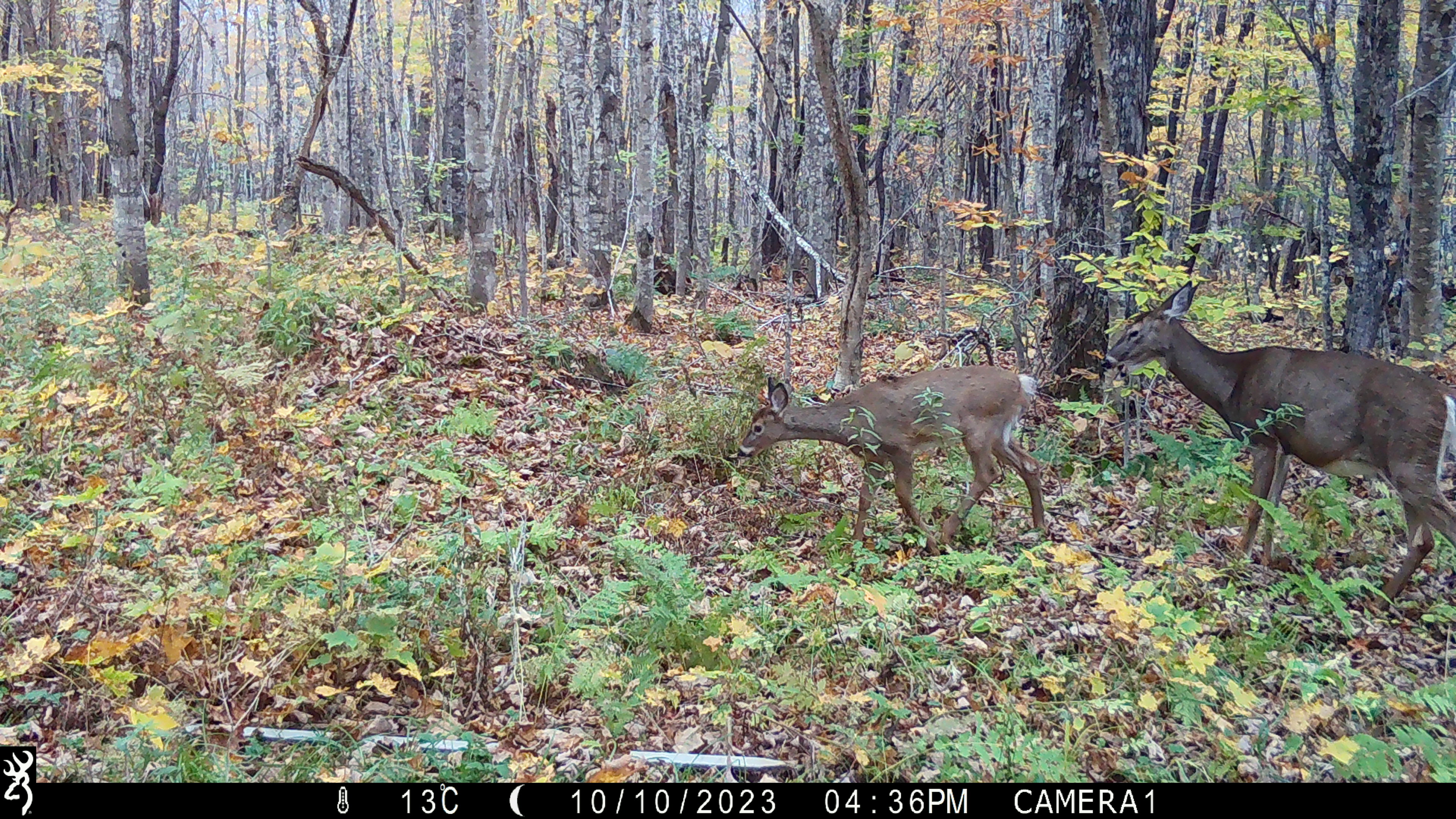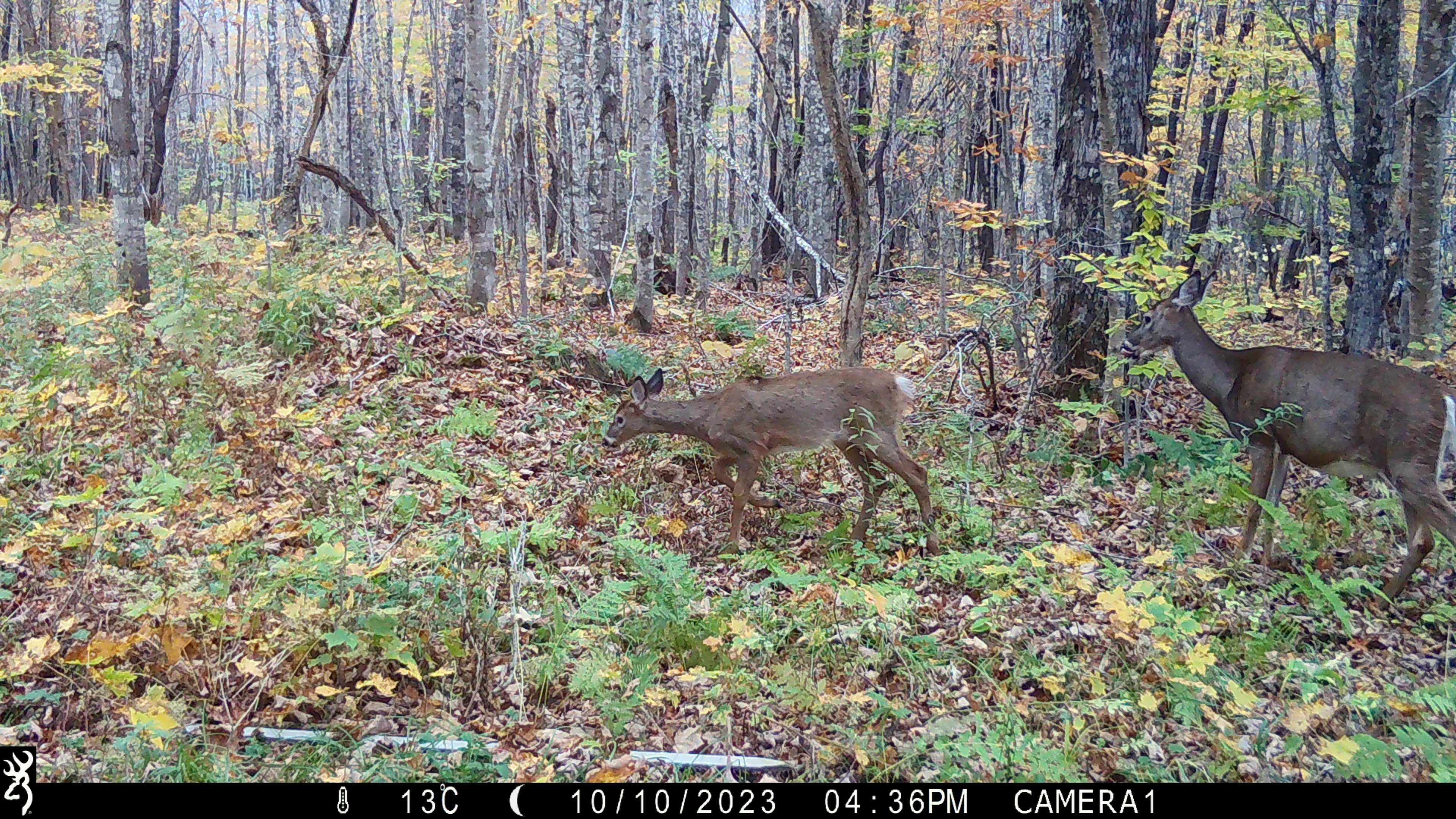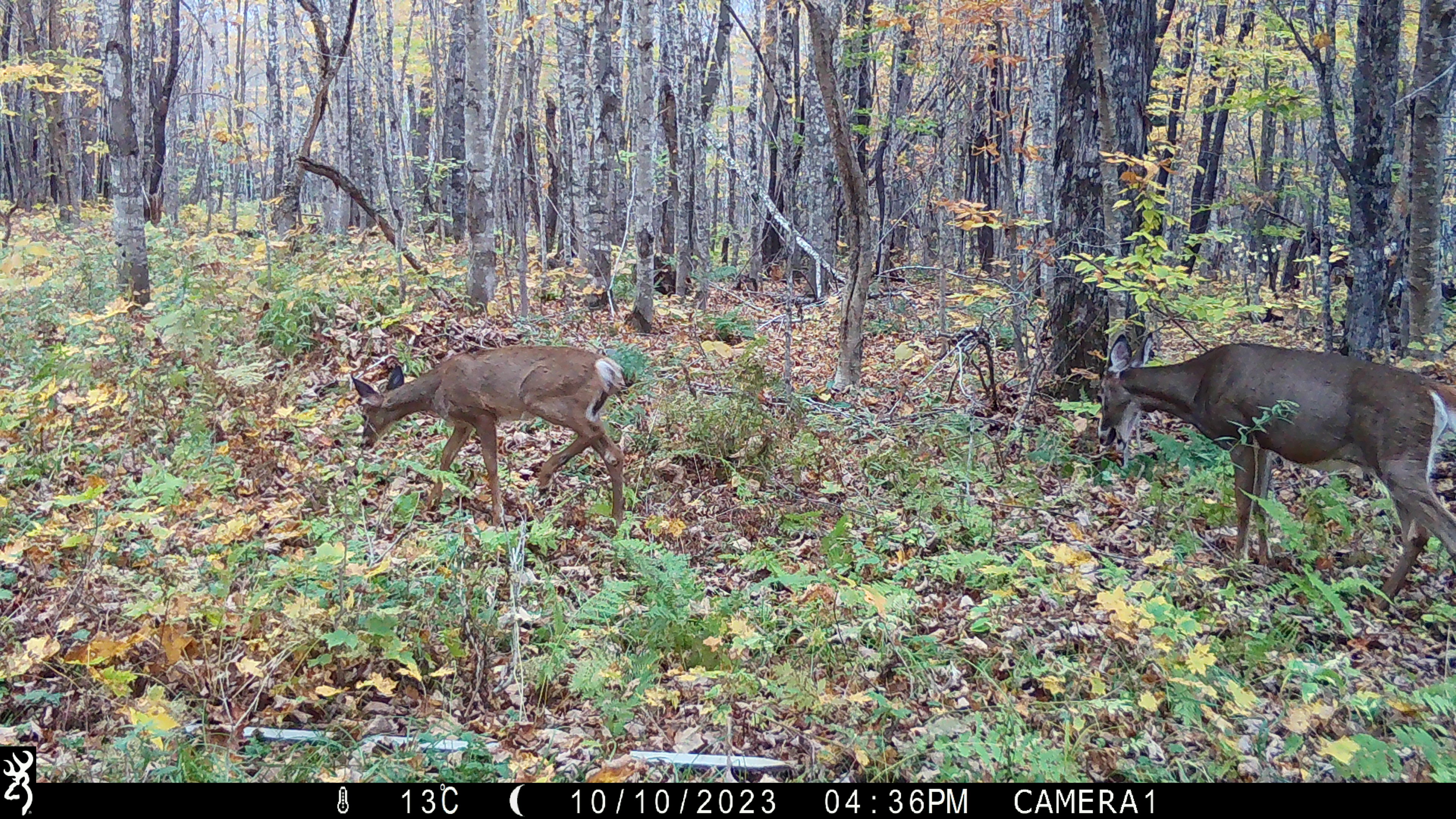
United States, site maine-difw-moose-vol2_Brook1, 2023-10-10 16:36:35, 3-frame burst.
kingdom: Animalia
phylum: Chordata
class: Mammalia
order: Artiodactyla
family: Cervidae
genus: Odocoileus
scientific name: Odocoileus virginianus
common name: white-tailed deer